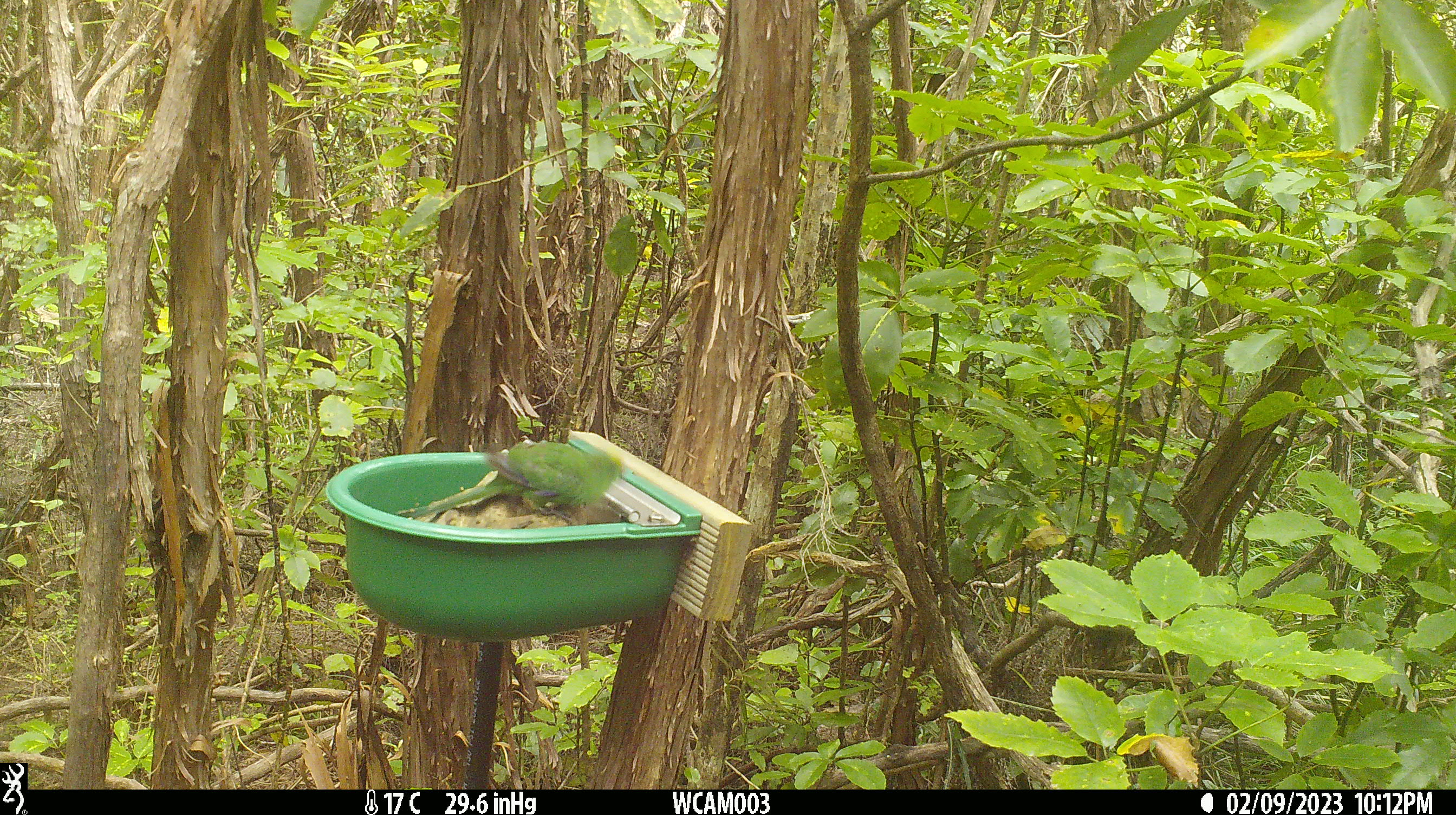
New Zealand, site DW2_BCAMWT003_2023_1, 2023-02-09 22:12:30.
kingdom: Animalia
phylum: Chordata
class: Aves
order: Psittaciformes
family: Psittaculidae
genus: Cyanoramphus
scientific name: Cyanoramphus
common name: parakeet